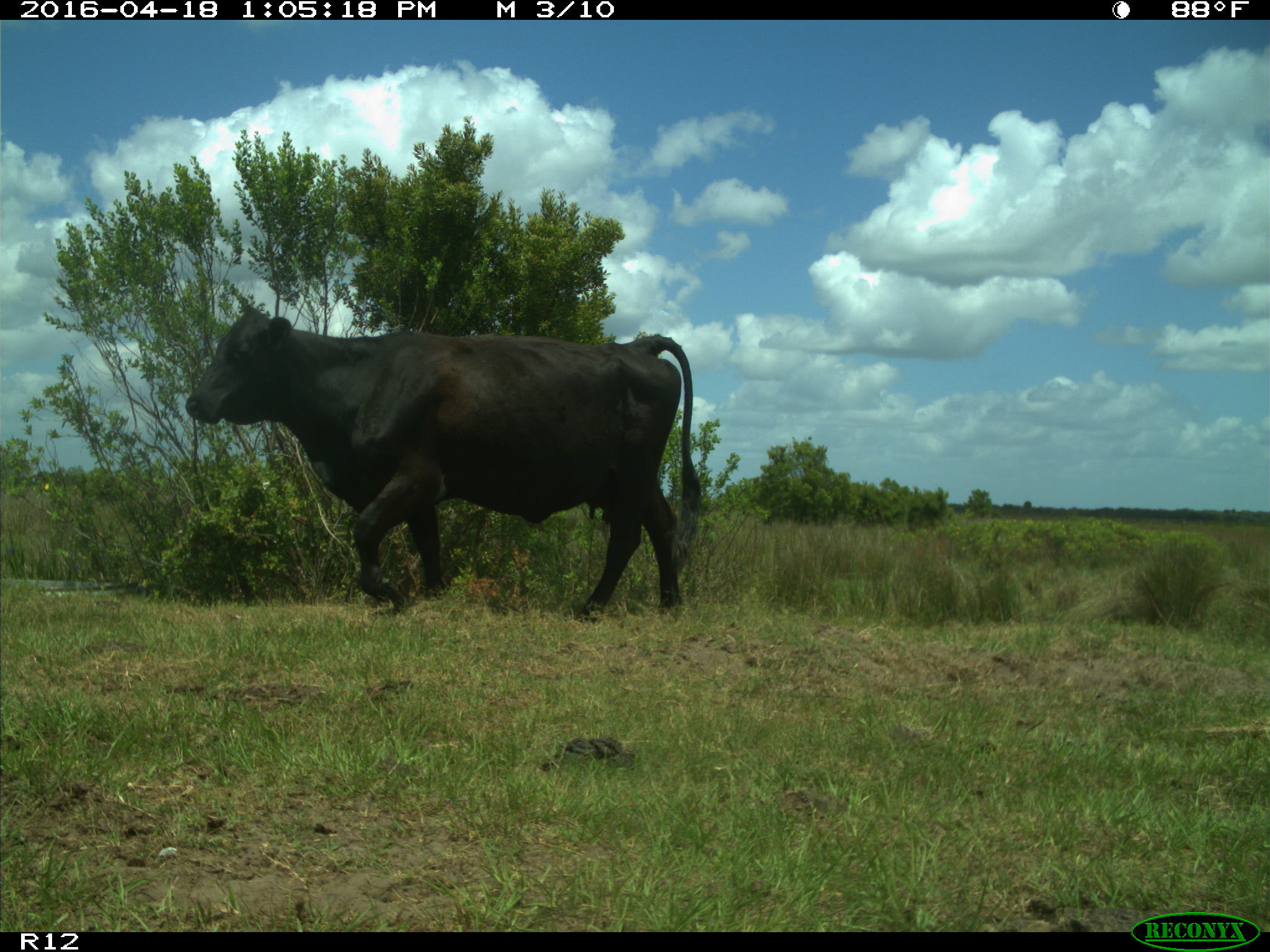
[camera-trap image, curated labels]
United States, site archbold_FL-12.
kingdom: Animalia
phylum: Chordata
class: Mammalia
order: Artiodactyla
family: Bovidae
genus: Bos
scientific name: Bos taurus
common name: domestic cow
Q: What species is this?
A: Bos taurus (domestic cow).